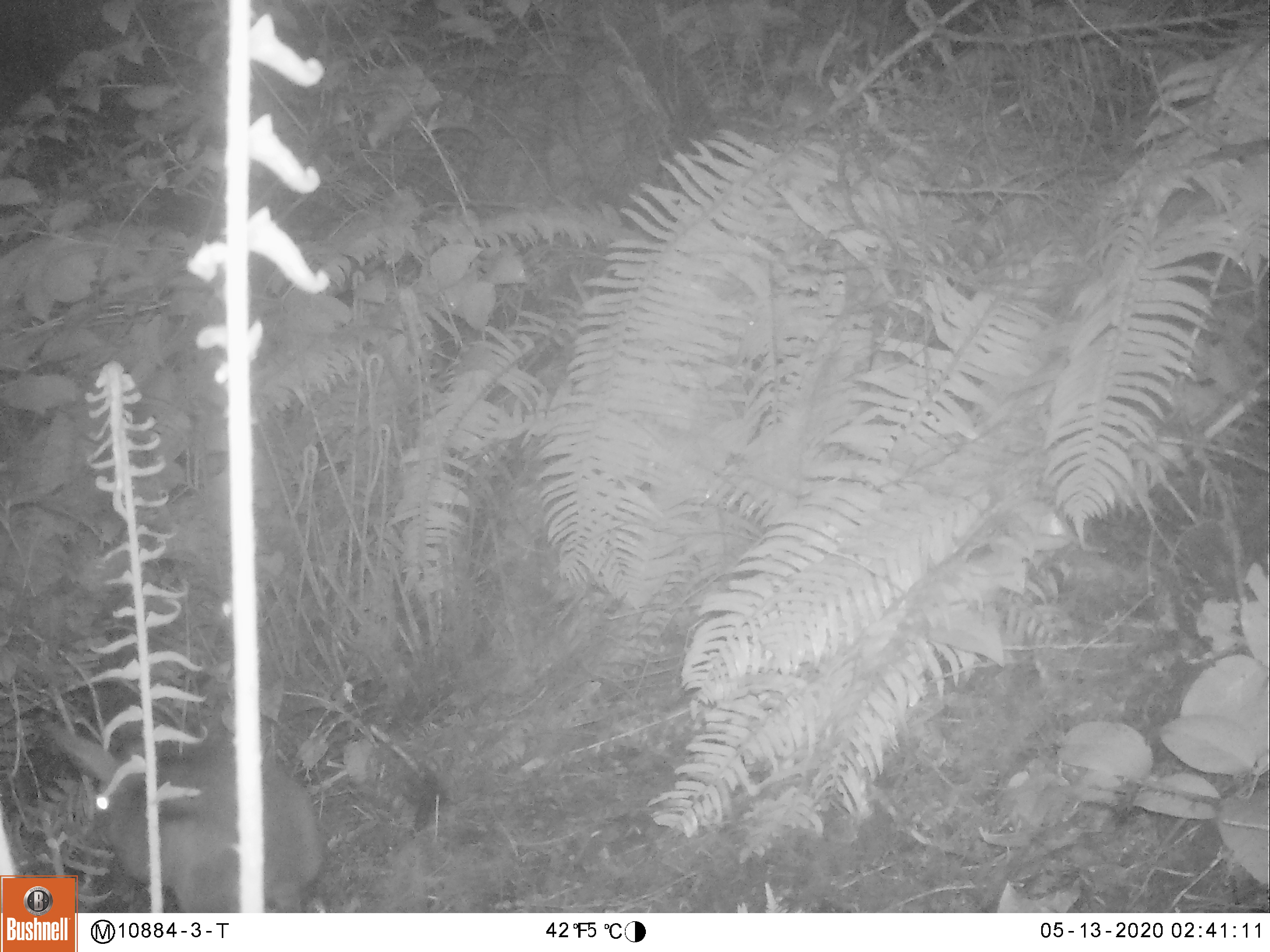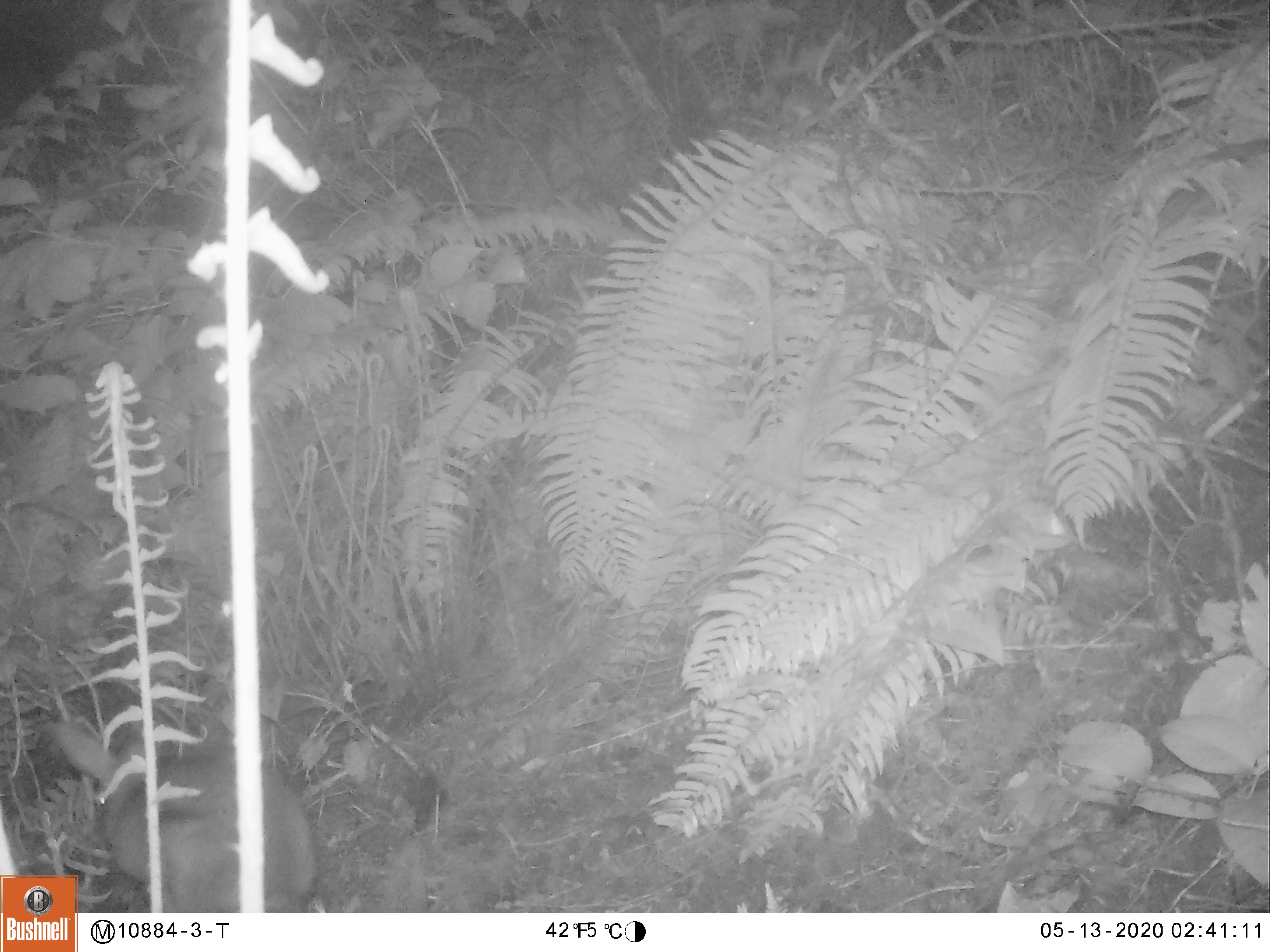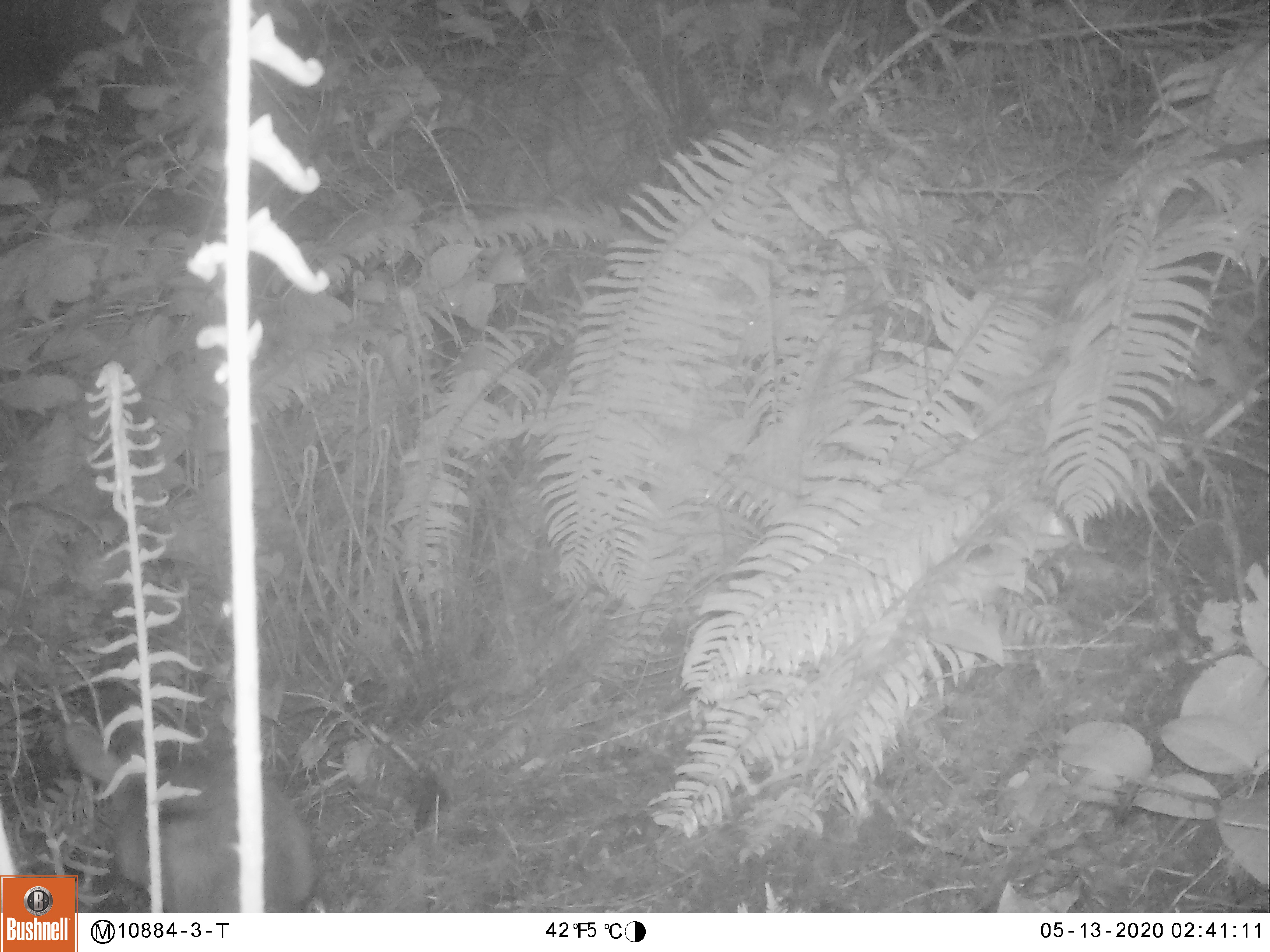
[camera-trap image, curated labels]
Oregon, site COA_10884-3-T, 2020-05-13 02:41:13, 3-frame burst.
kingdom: Animalia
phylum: Chordata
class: Mammalia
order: Lagomorpha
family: Leporidae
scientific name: Leporidae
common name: hares and rabbits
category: leporidae family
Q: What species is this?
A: Leporidae family (hares and rabbits) (Leporidae).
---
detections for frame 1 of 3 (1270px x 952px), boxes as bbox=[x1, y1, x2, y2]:
leporidae family: bbox=[52, 716, 335, 900]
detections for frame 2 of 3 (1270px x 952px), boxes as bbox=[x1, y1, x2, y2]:
leporidae family: bbox=[48, 709, 335, 902]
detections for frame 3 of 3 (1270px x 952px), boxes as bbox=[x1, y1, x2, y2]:
leporidae family: bbox=[61, 707, 344, 906]